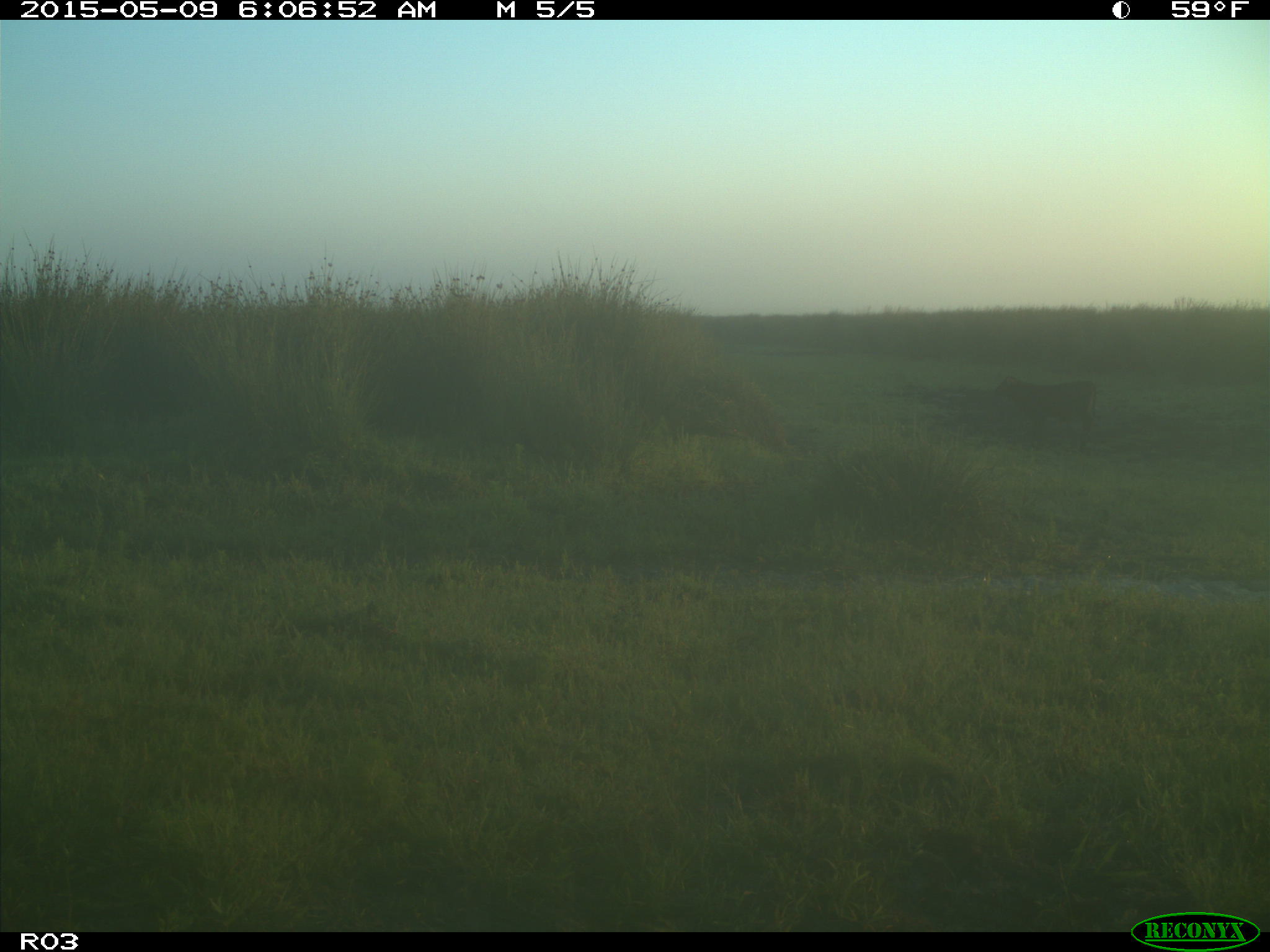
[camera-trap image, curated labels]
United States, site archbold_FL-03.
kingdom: Animalia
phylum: Chordata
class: Mammalia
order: Artiodactyla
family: Bovidae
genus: Bos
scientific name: Bos taurus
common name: domestic cow